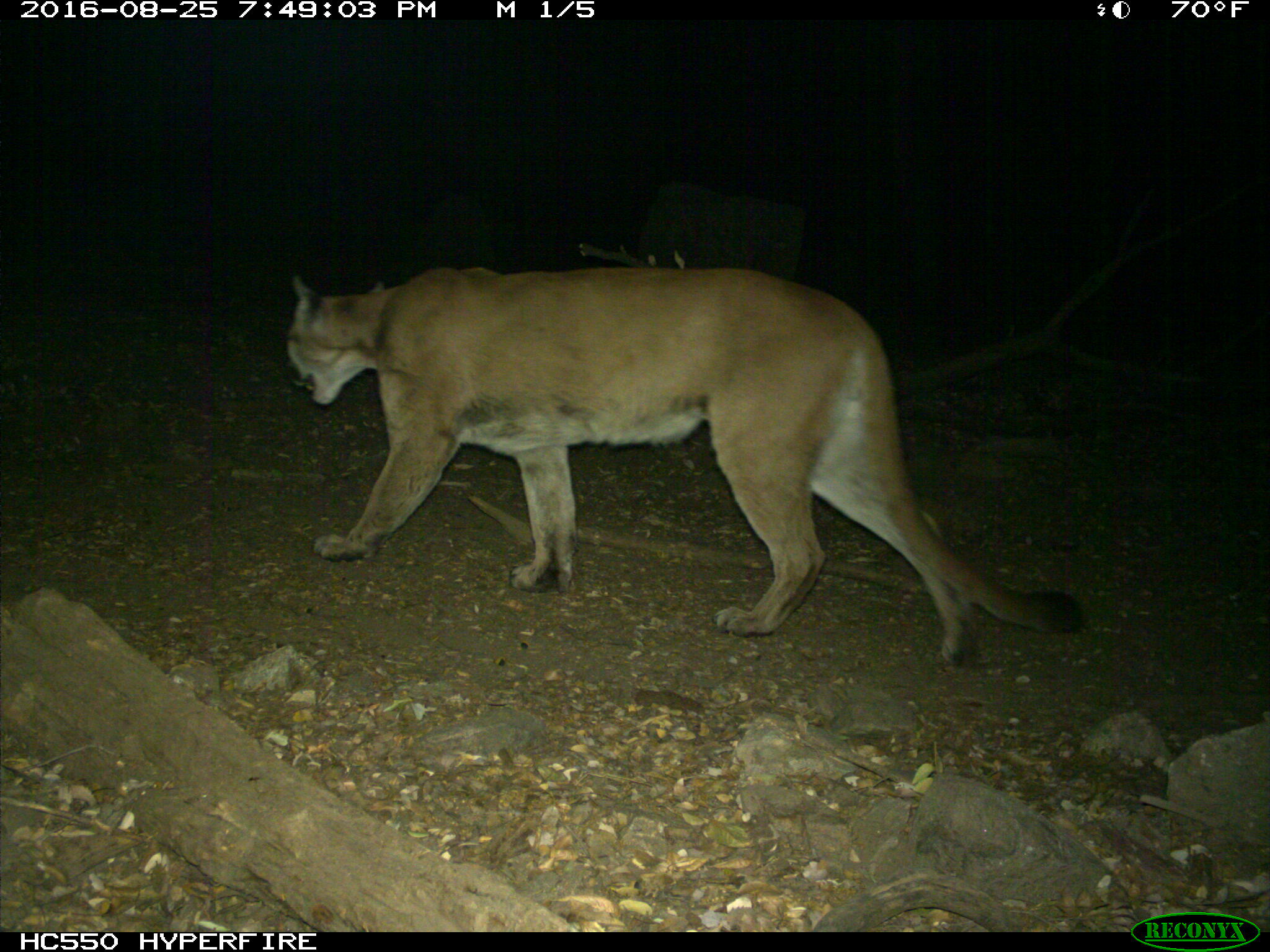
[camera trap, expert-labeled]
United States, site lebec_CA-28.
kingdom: Animalia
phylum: Chordata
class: Mammalia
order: Carnivora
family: Felidae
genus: Puma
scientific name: Puma concolor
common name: mountain lion